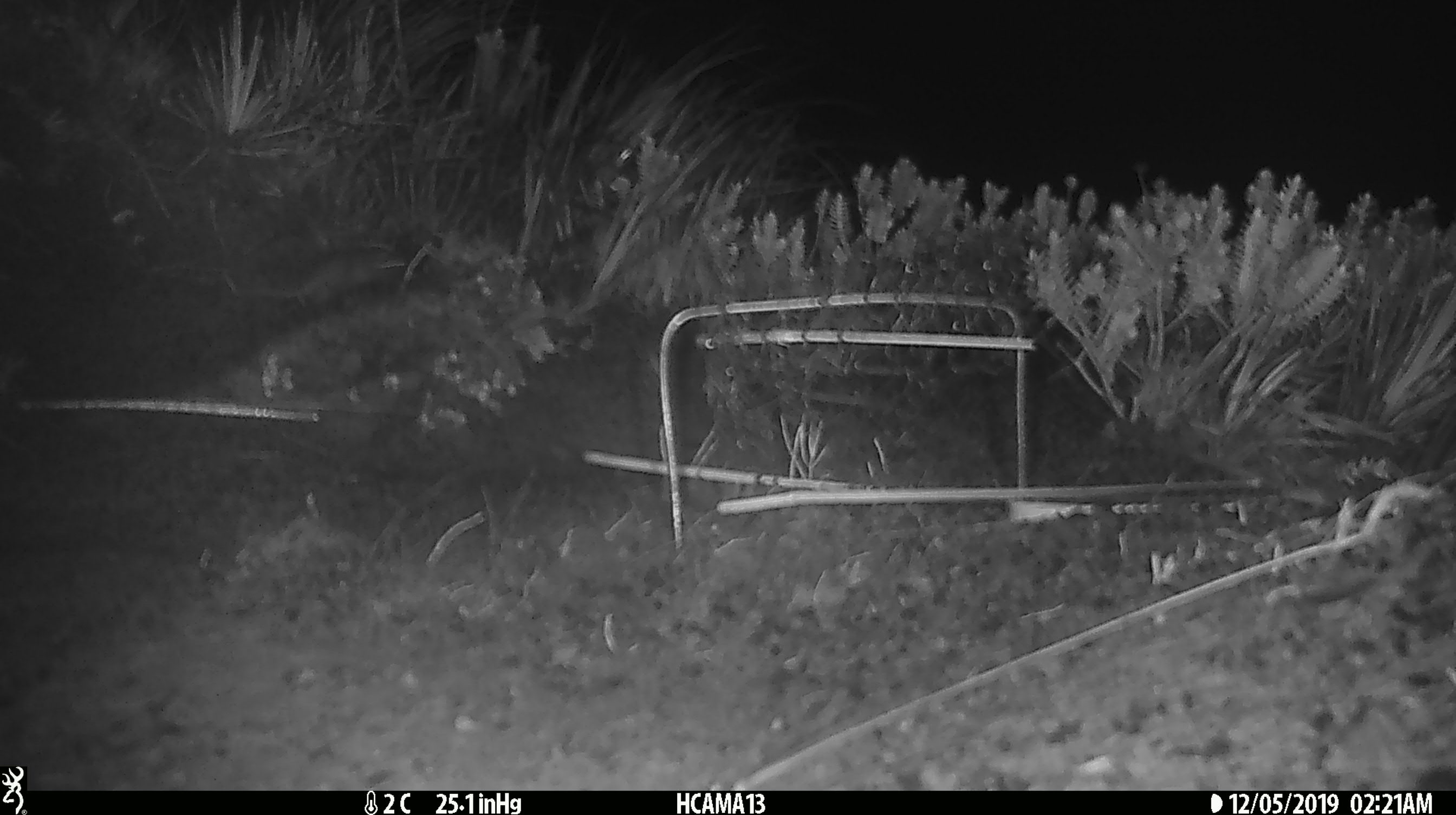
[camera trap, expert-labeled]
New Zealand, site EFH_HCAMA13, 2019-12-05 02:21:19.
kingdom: Animalia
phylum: Chordata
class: Mammalia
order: Rodentia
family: Muridae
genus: Mus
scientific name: Mus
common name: mouse